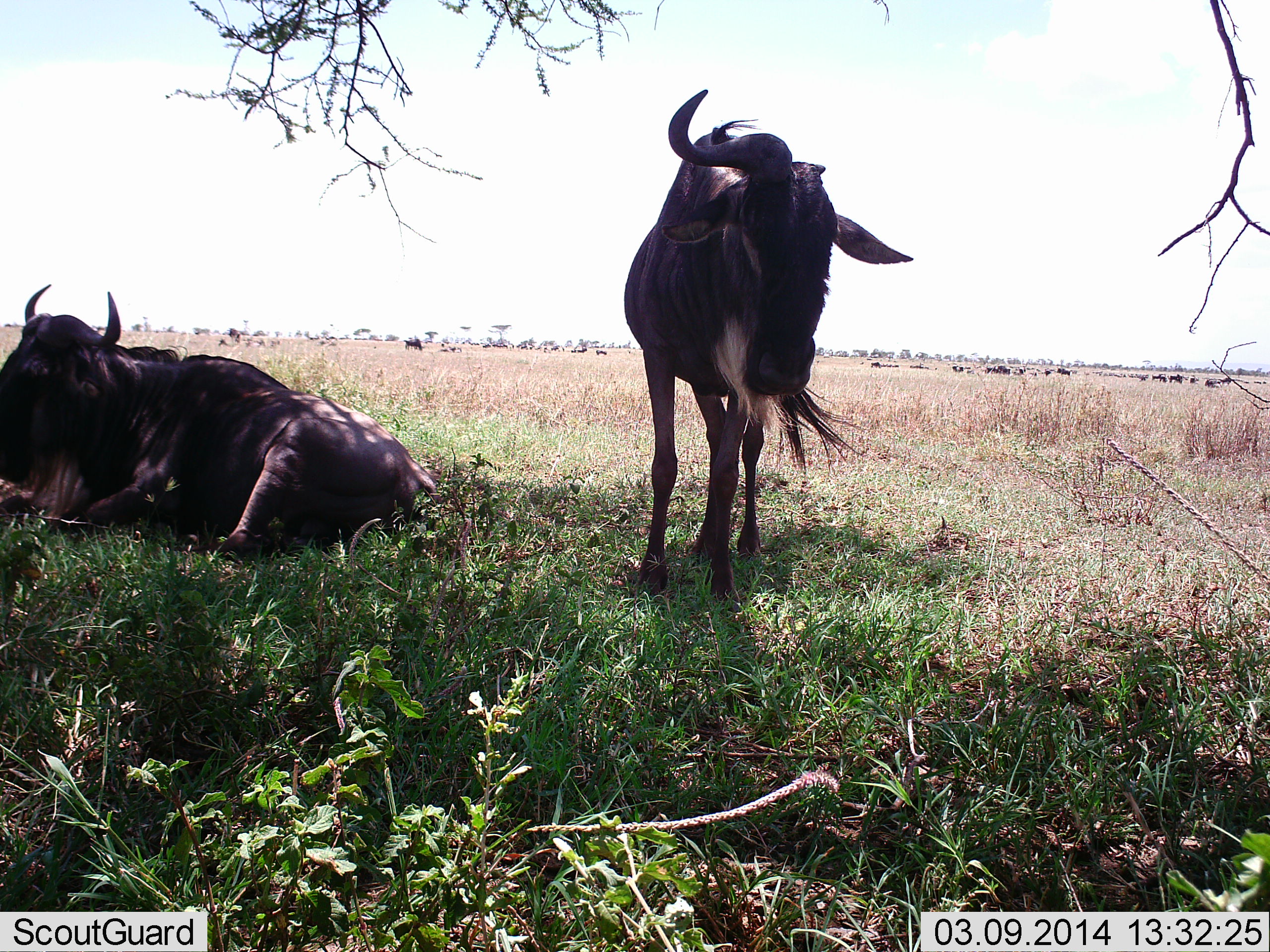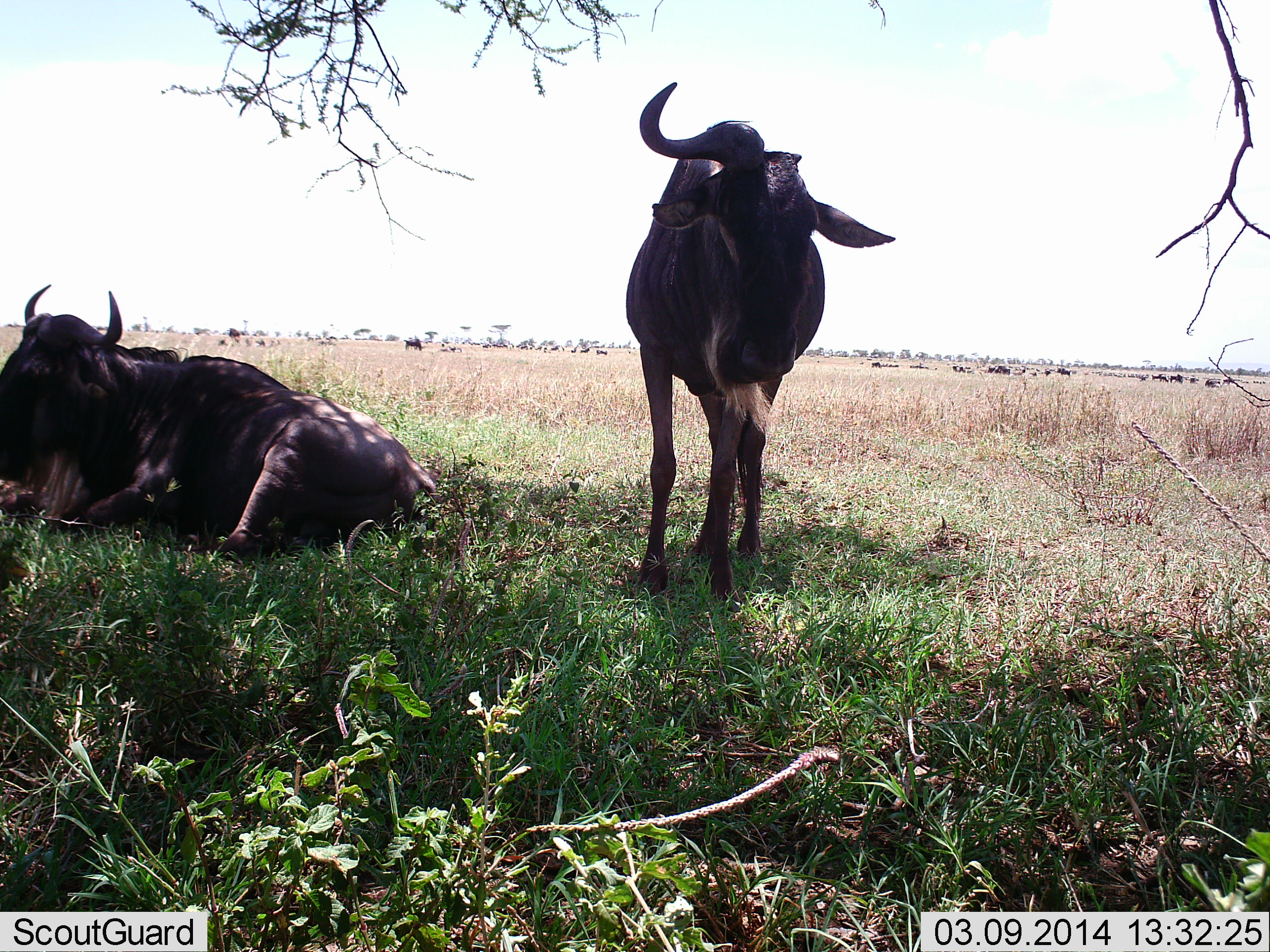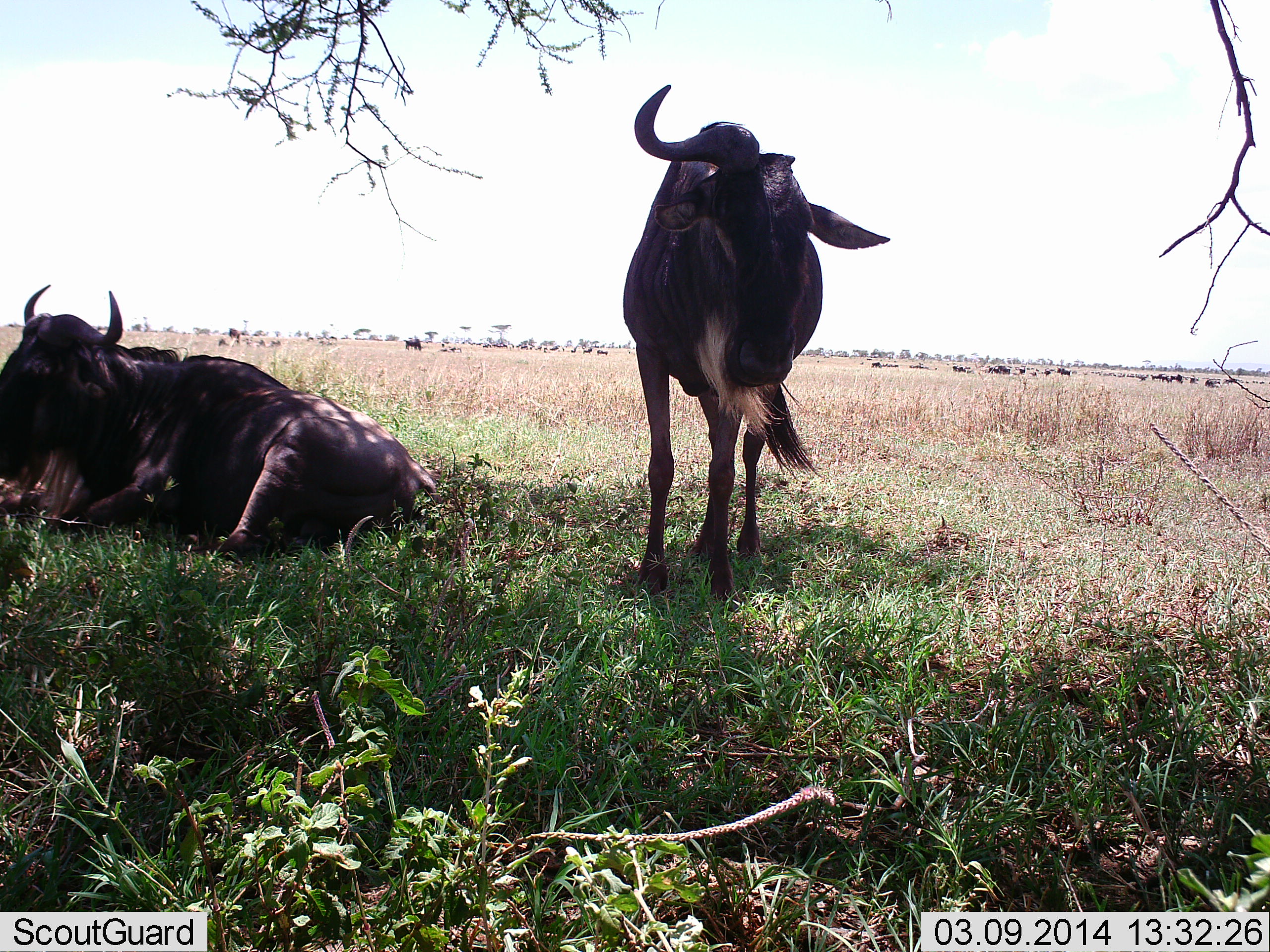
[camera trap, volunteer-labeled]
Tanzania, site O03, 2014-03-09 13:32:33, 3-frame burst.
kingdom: Animalia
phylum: Chordata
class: Mammalia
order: Artiodactyla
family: Bovidae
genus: Connochaetes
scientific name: Connochaetes taurinus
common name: blue wildebeest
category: wildebeest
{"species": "wildebeest (blue wildebeest) (Connochaetes taurinus)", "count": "2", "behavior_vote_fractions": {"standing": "78%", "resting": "99%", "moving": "7%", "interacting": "1%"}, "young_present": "0%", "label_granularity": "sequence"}